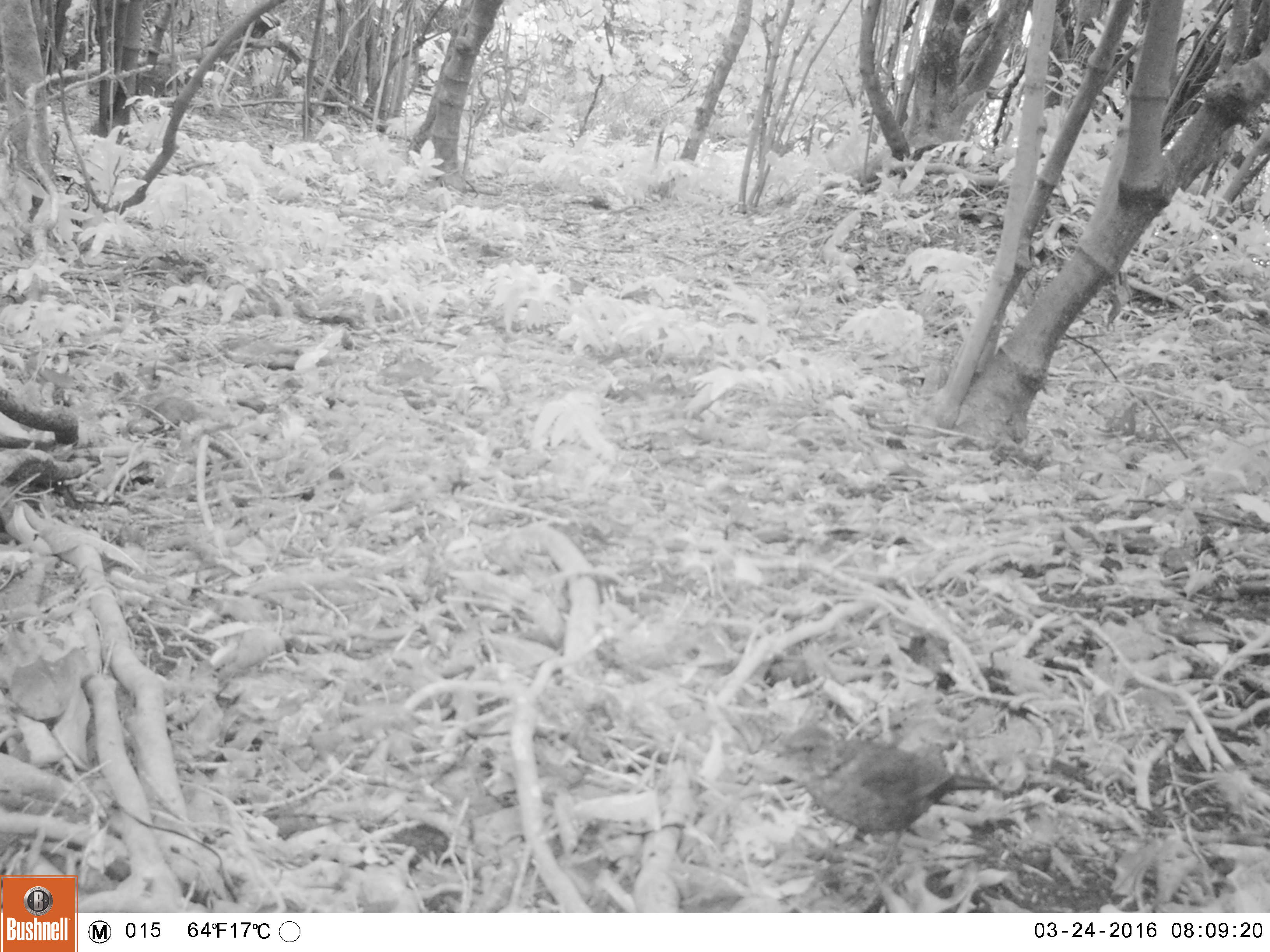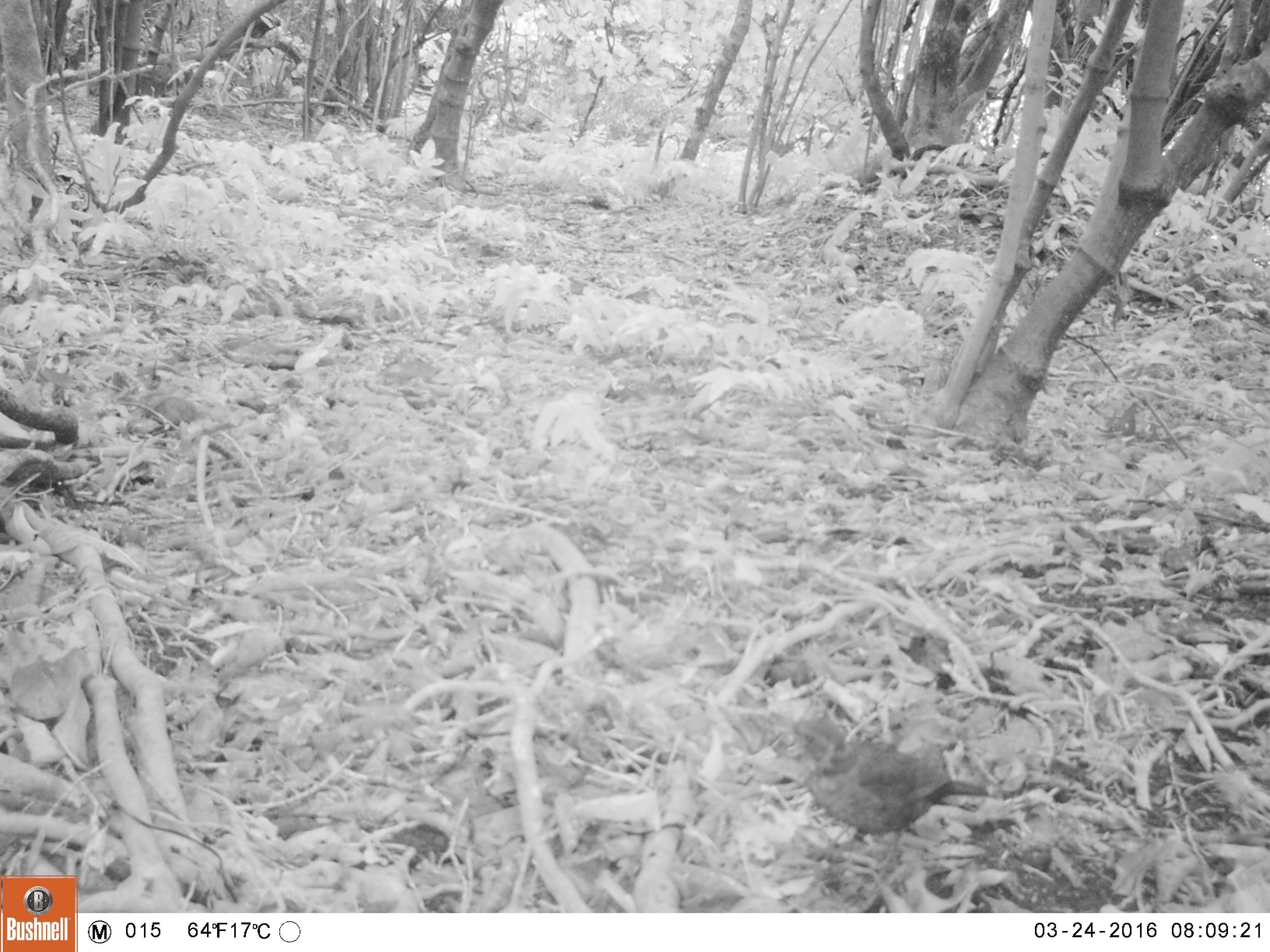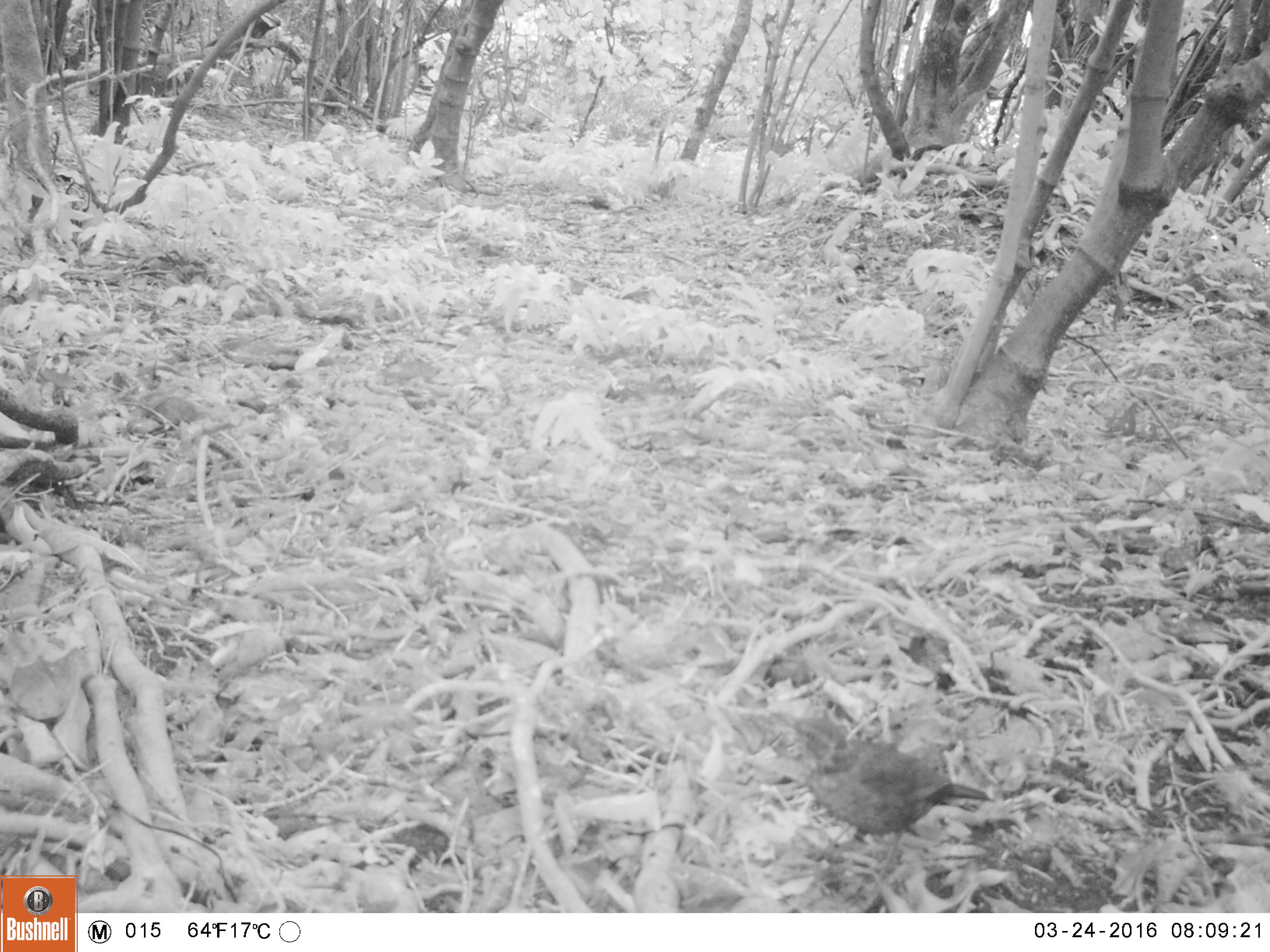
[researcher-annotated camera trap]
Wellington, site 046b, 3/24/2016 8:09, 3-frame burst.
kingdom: Animalia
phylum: Chordata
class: Aves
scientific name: Aves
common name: bird